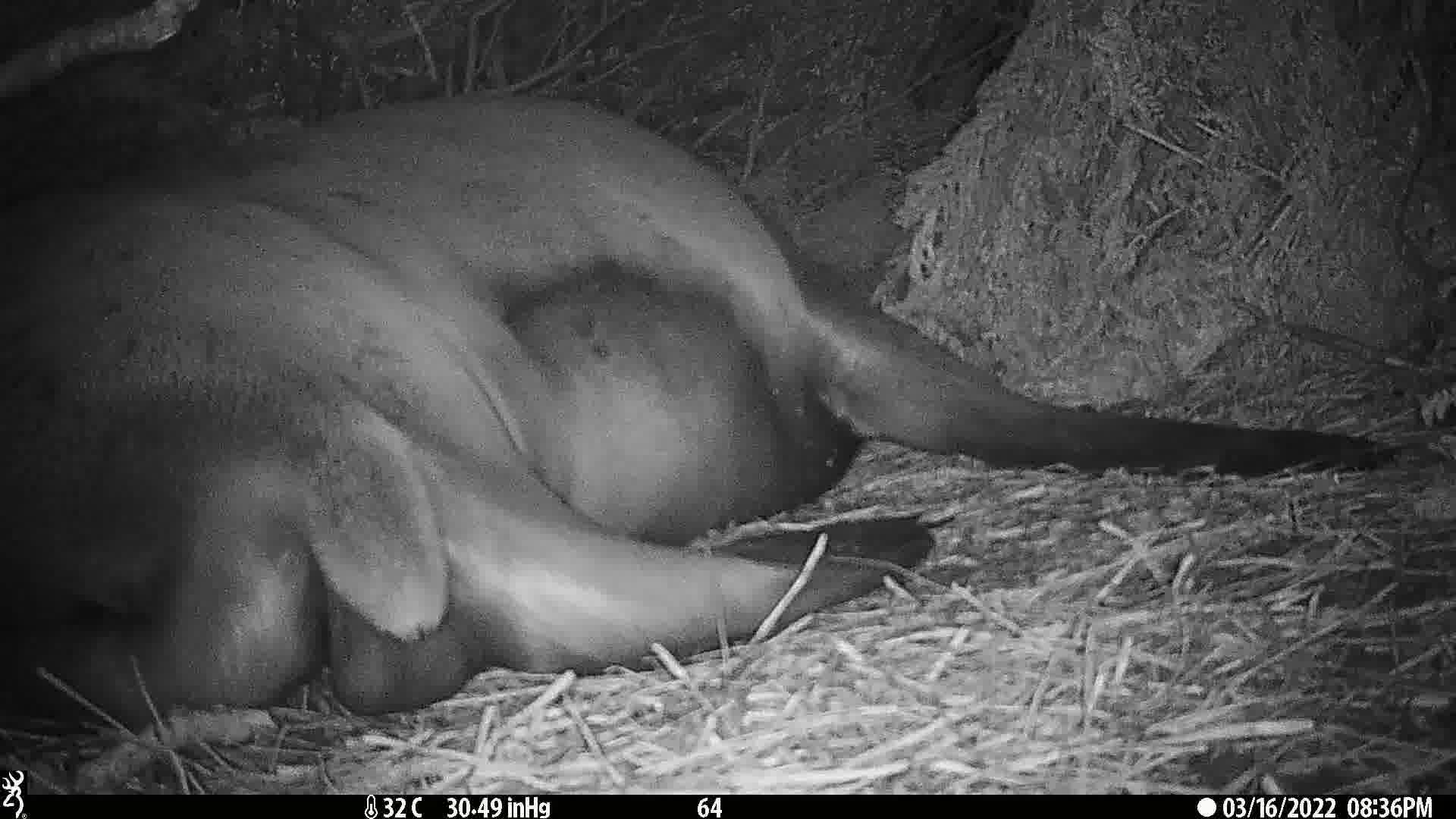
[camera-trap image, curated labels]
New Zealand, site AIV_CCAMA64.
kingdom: Animalia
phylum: Chordata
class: Mammalia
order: Carnivora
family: Otariidae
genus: Phocarctos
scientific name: Phocarctos hookeri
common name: new zealand sea lion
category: sealion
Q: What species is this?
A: Sealion (new zealand sea lion) (Phocarctos hookeri).